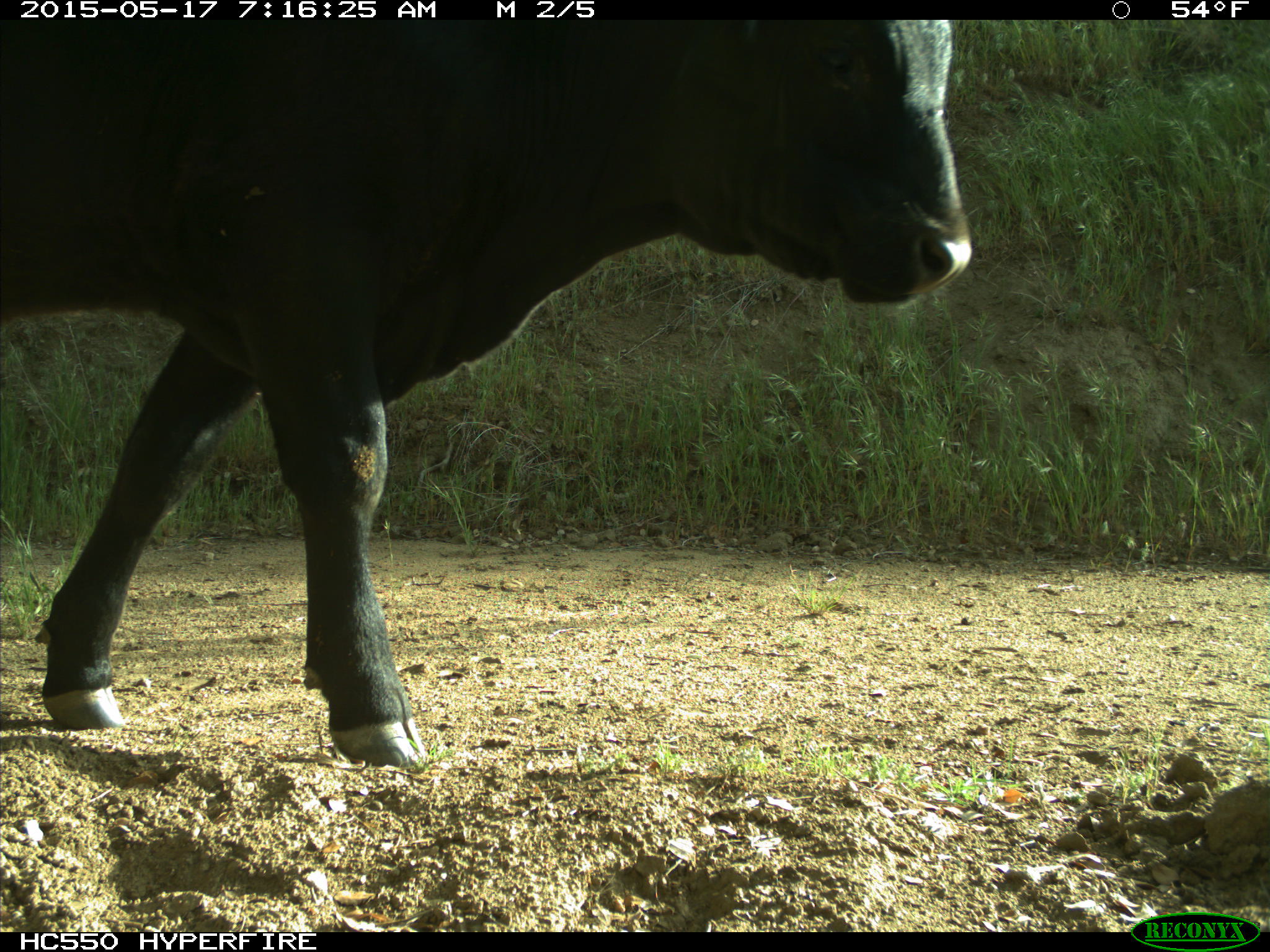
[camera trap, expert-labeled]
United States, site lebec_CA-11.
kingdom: Animalia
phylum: Chordata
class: Mammalia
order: Artiodactyla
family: Bovidae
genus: Bos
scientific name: Bos taurus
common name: domestic cow